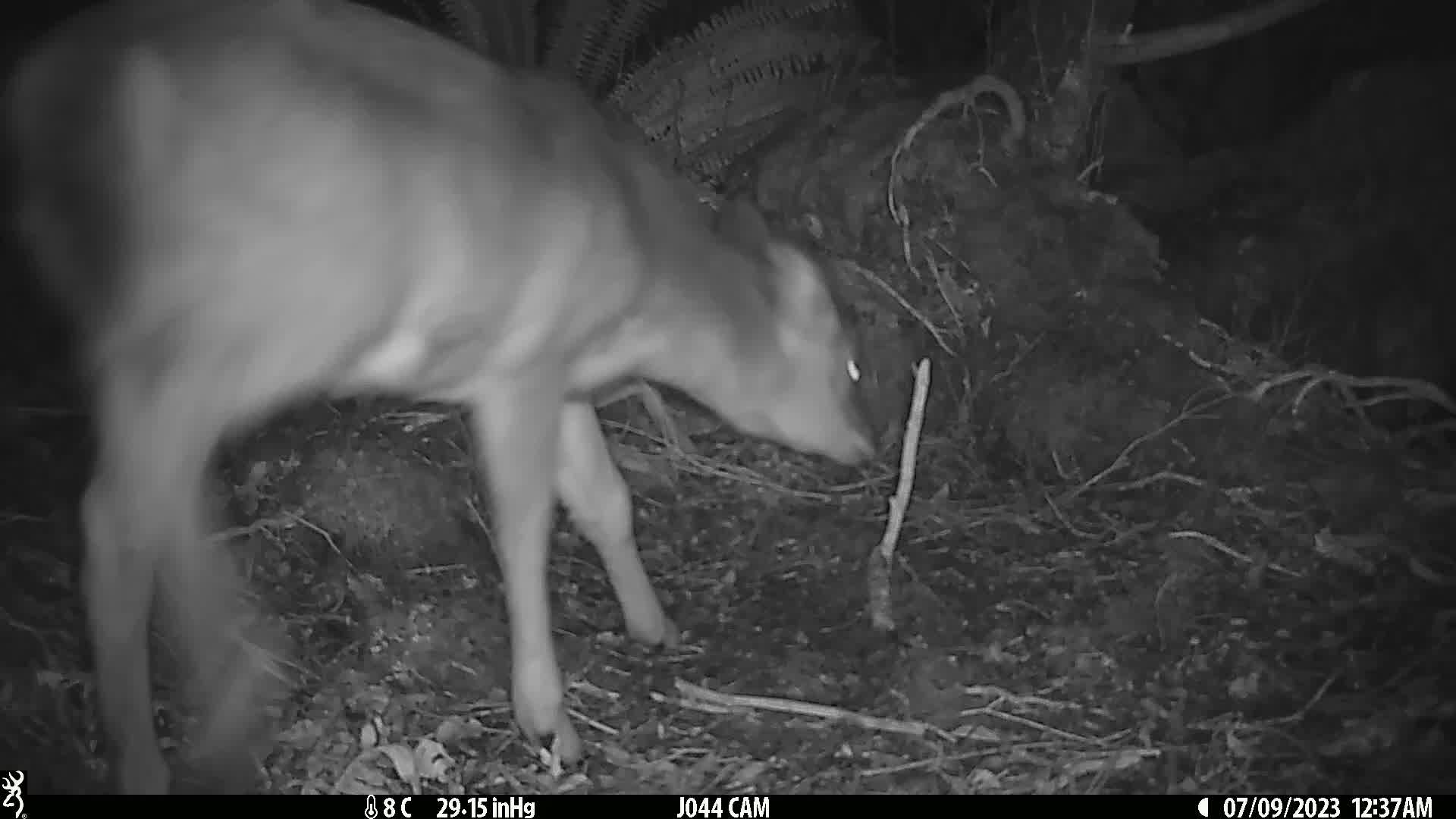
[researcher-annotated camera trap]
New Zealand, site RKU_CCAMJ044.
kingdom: Animalia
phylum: Chordata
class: Mammalia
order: Artiodactyla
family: Cervidae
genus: Odocoileus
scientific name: Odocoileus virginianus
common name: white-tailed deer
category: white tailed deer